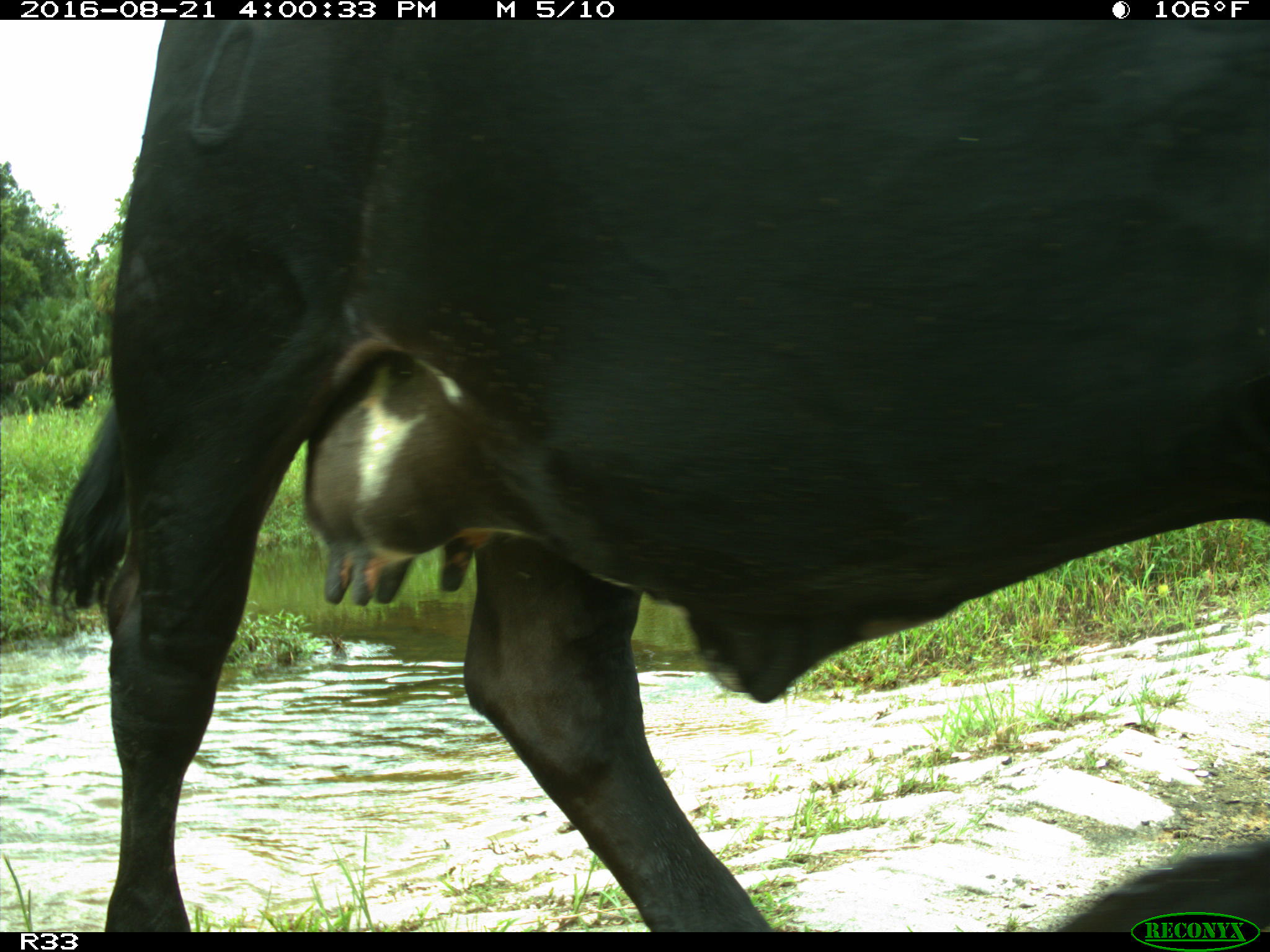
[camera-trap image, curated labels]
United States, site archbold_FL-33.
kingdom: Animalia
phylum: Chordata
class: Mammalia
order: Artiodactyla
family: Bovidae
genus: Bos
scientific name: Bos taurus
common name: domestic cow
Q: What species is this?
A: Bos taurus (domestic cow).